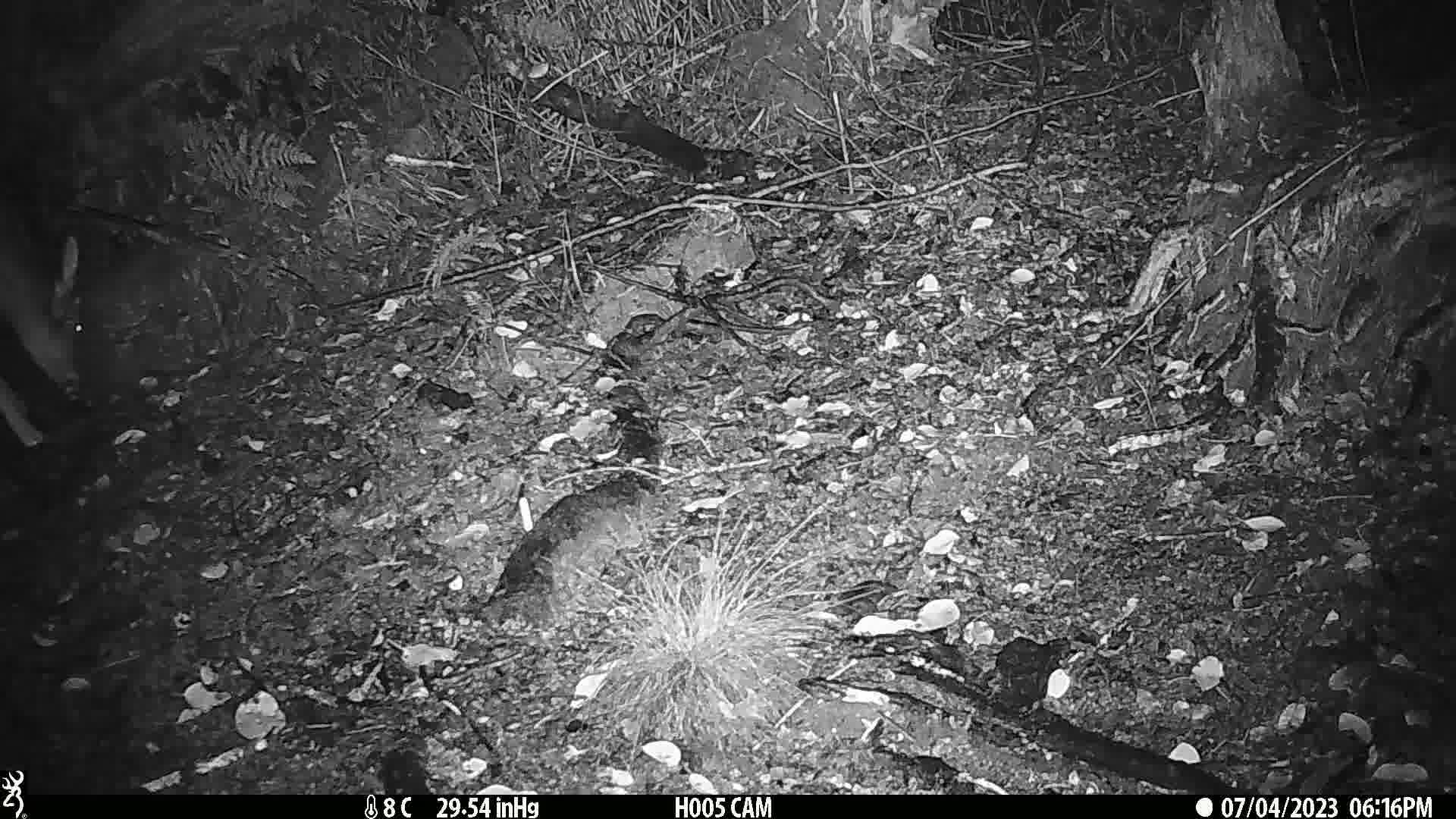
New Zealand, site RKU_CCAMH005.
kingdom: Animalia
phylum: Chordata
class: Mammalia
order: Artiodactyla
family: Cervidae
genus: Odocoileus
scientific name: Odocoileus virginianus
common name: white-tailed deer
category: white tailed deer